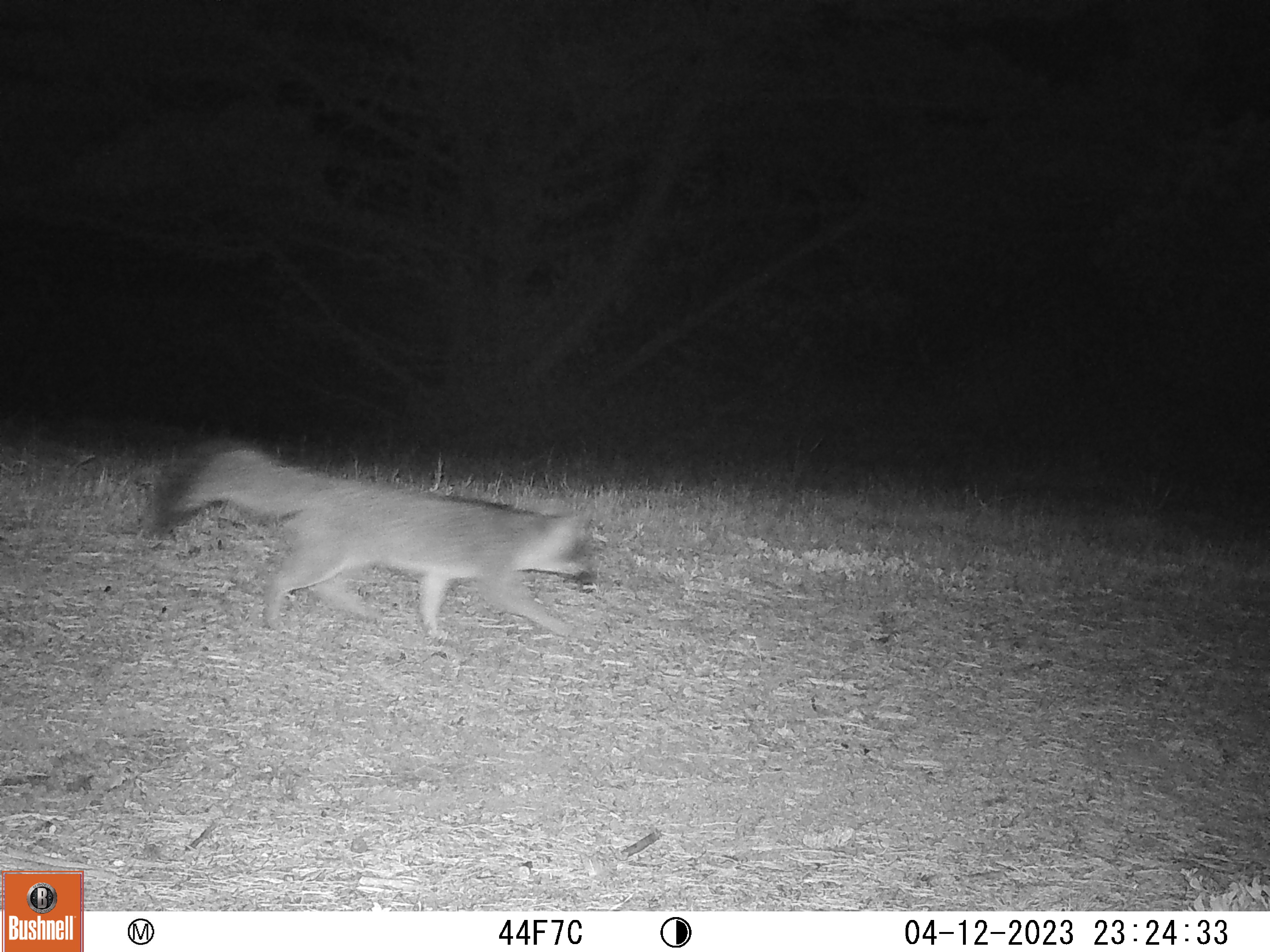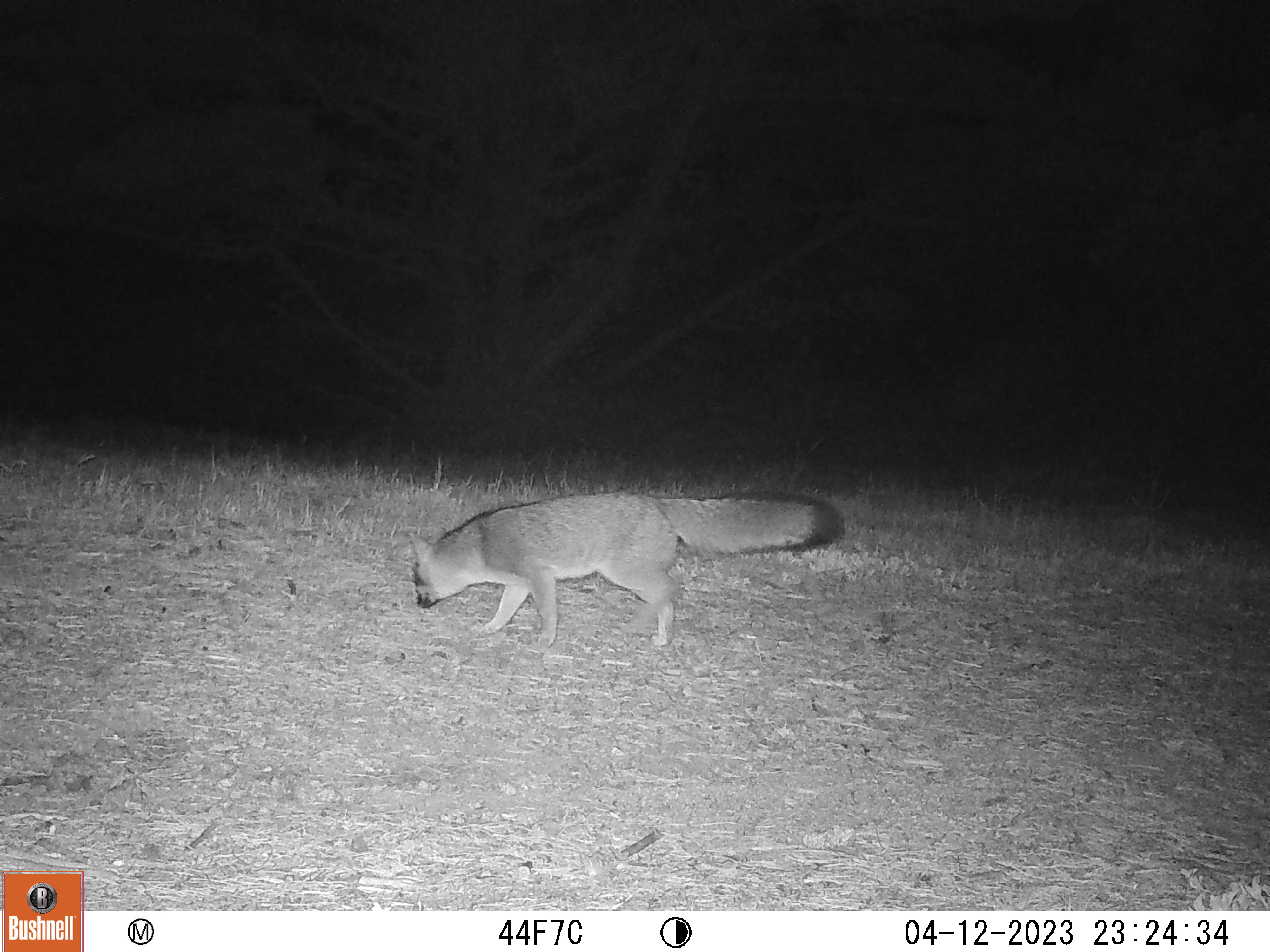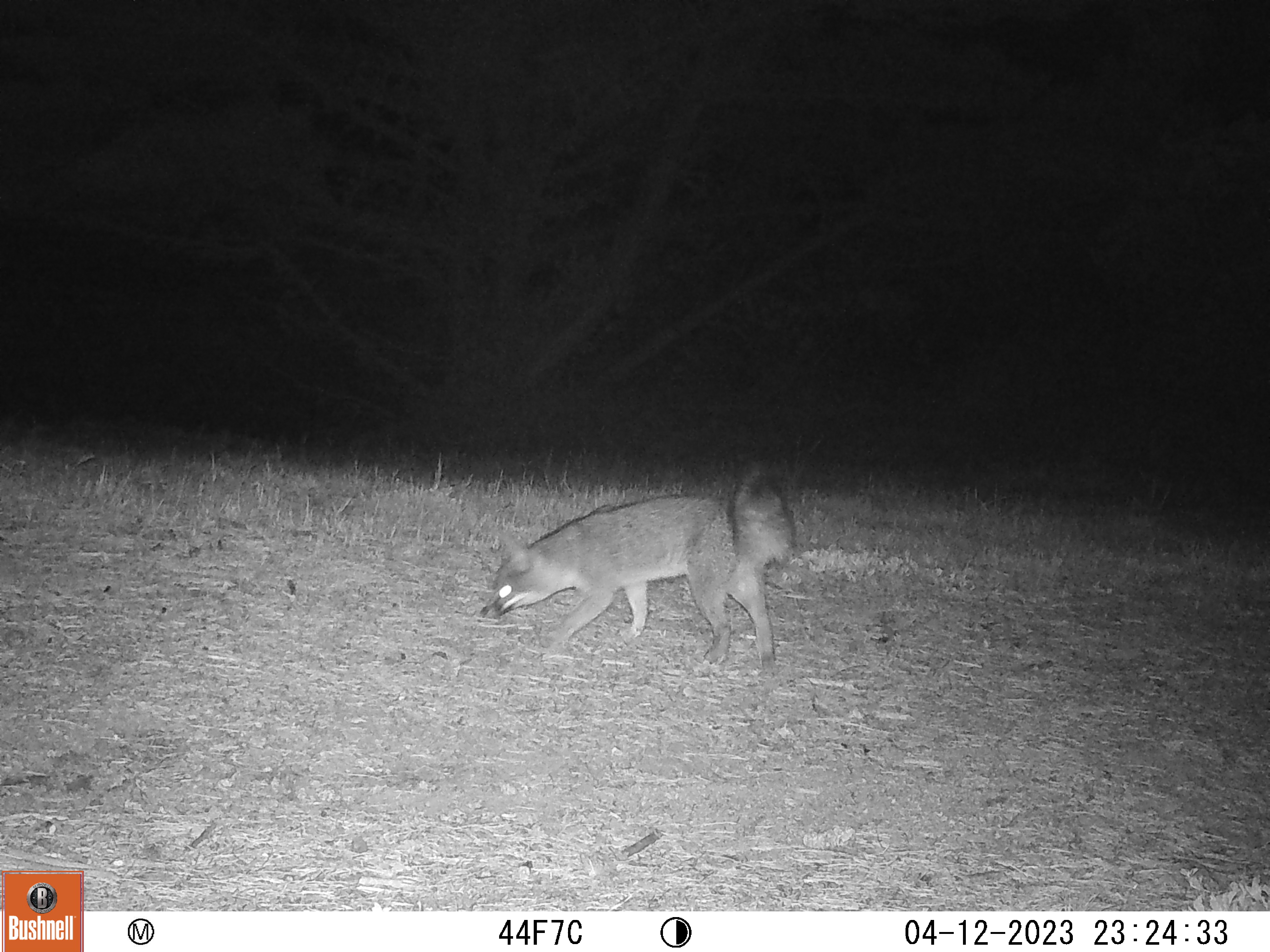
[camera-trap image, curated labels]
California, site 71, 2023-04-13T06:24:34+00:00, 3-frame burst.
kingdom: Animalia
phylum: Chordata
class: Mammalia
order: Carnivora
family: Canidae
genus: Urocyon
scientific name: Urocyon cinereoargenteus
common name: gray fox